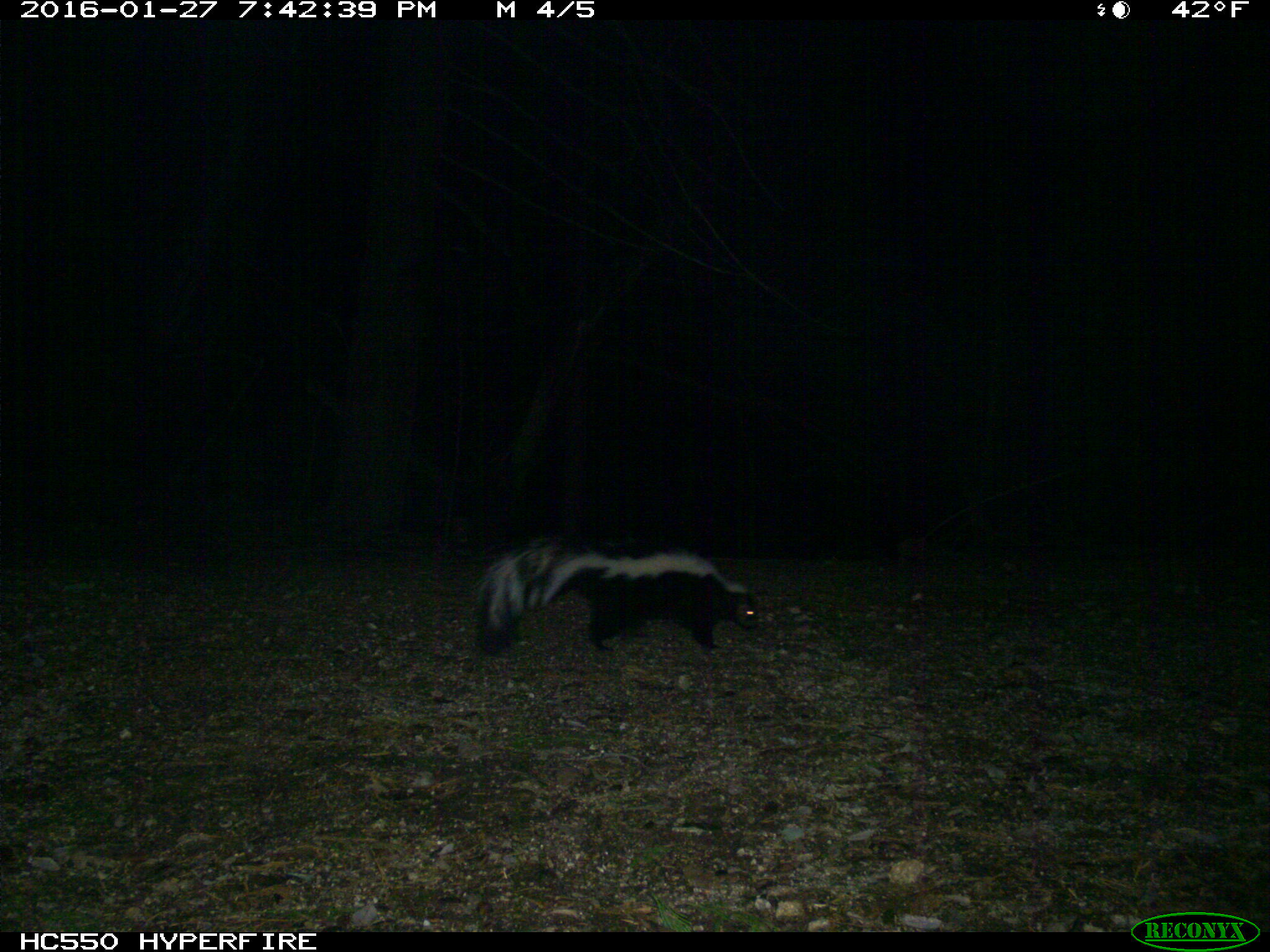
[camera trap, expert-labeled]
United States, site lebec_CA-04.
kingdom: Animalia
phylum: Chordata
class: Mammalia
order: Carnivora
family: Mephitidae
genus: Mephitis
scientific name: Mephitis mephitis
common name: striped skunk